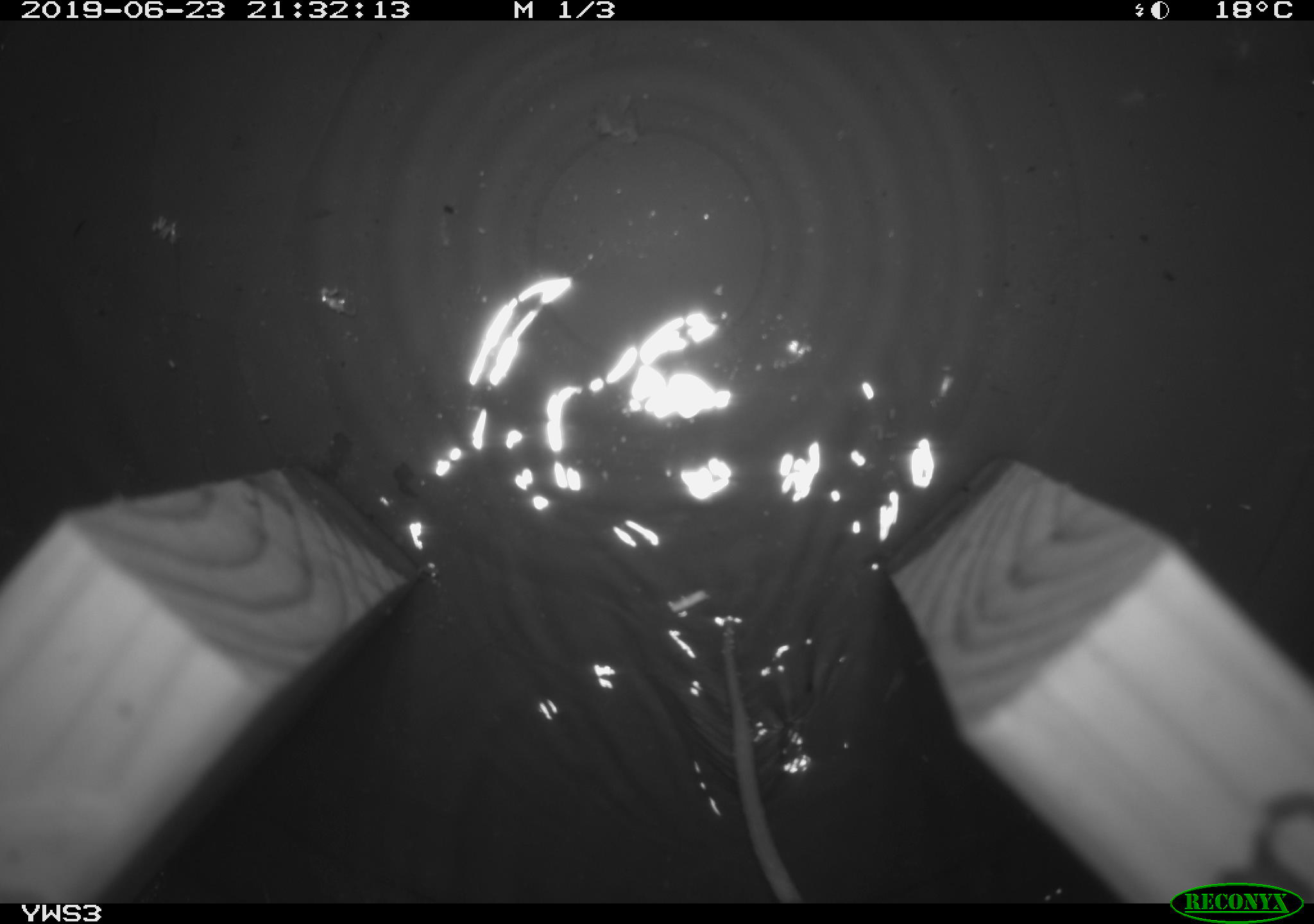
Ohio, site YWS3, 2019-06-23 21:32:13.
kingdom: Animalia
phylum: Chordata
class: Mammalia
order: Rodentia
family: Cricetidae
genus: Peromyscus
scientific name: Peromyscus leucopus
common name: white-footed mouse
White-footed mouse (Peromyscus leucopus).